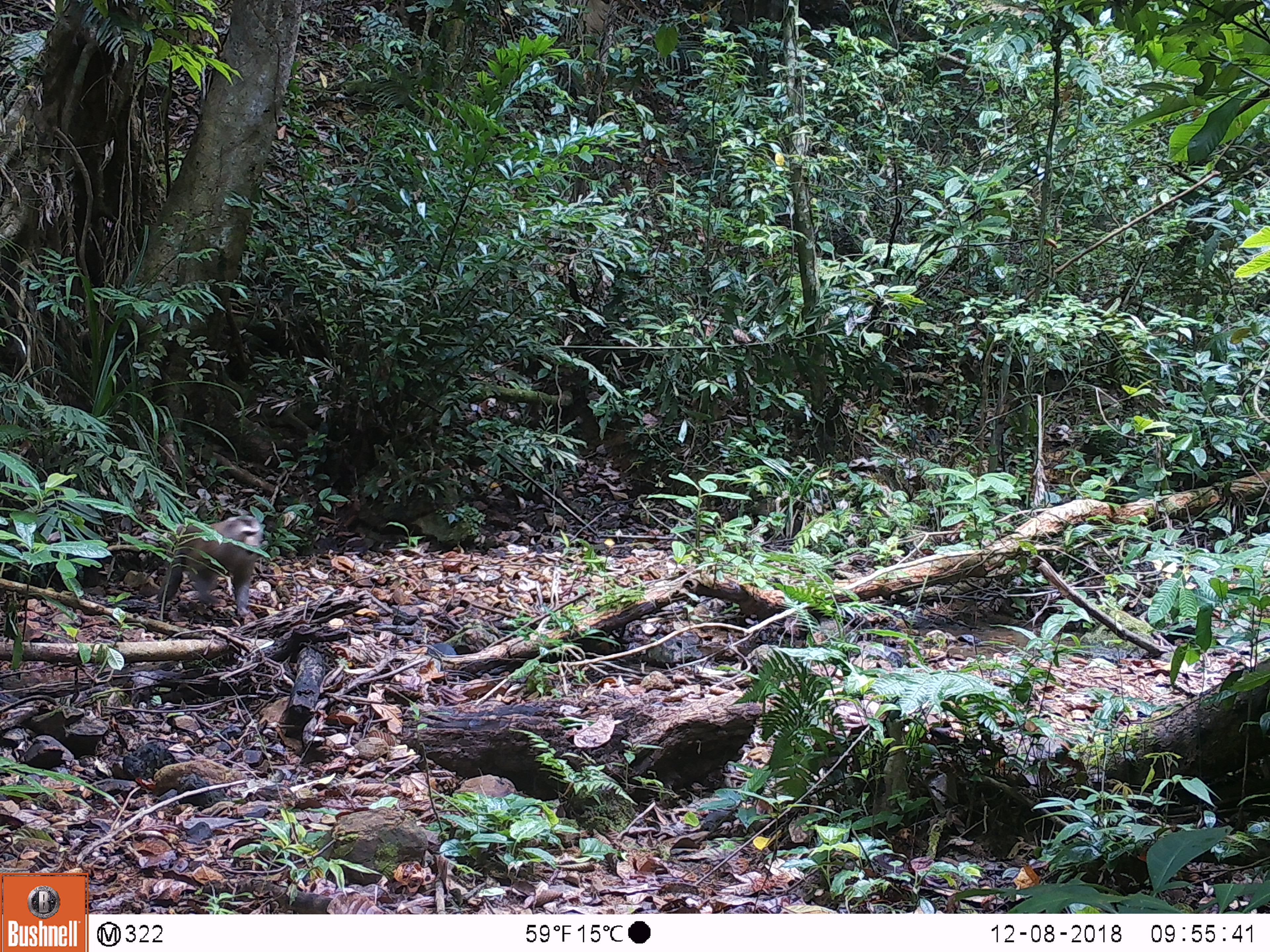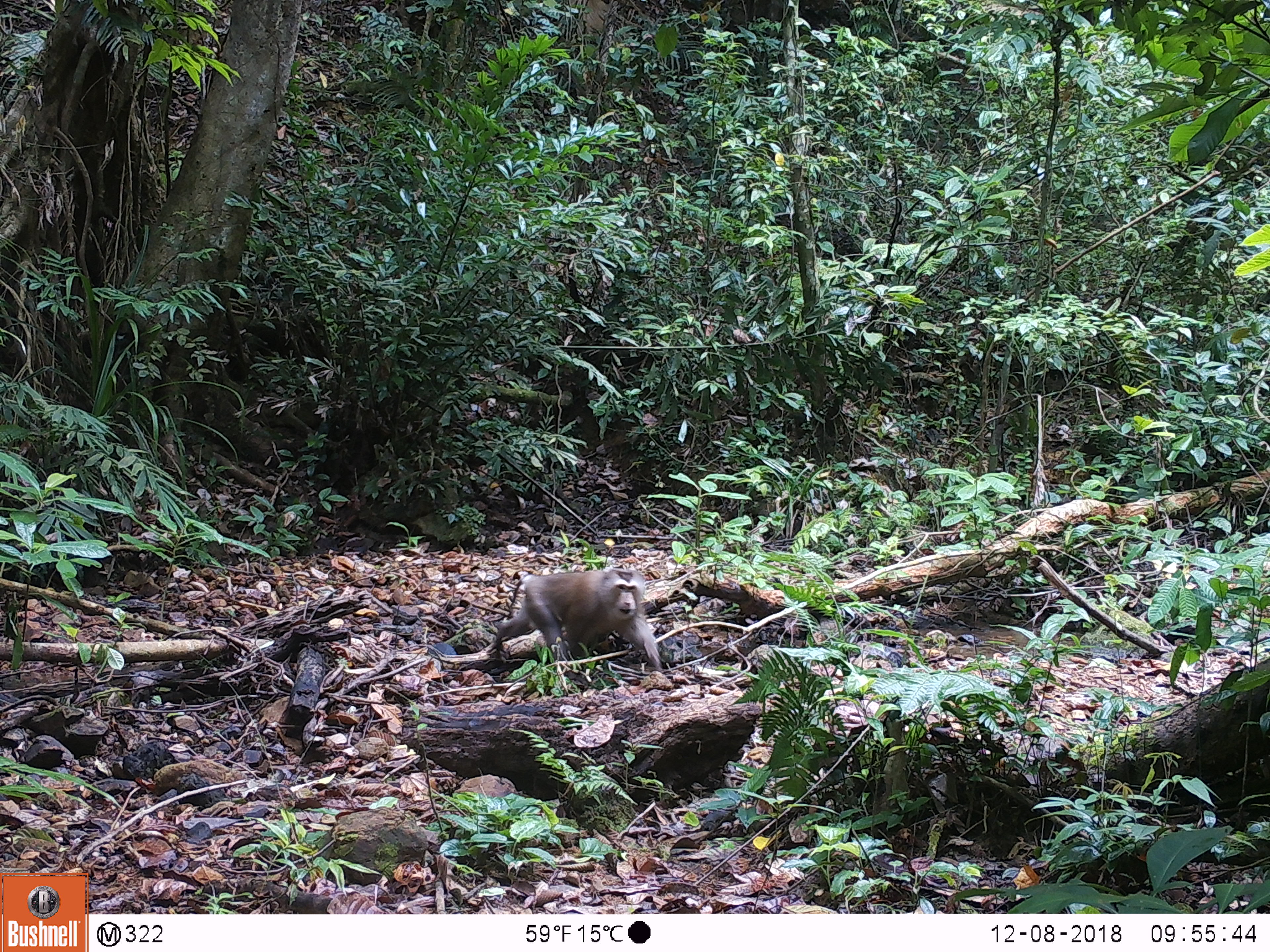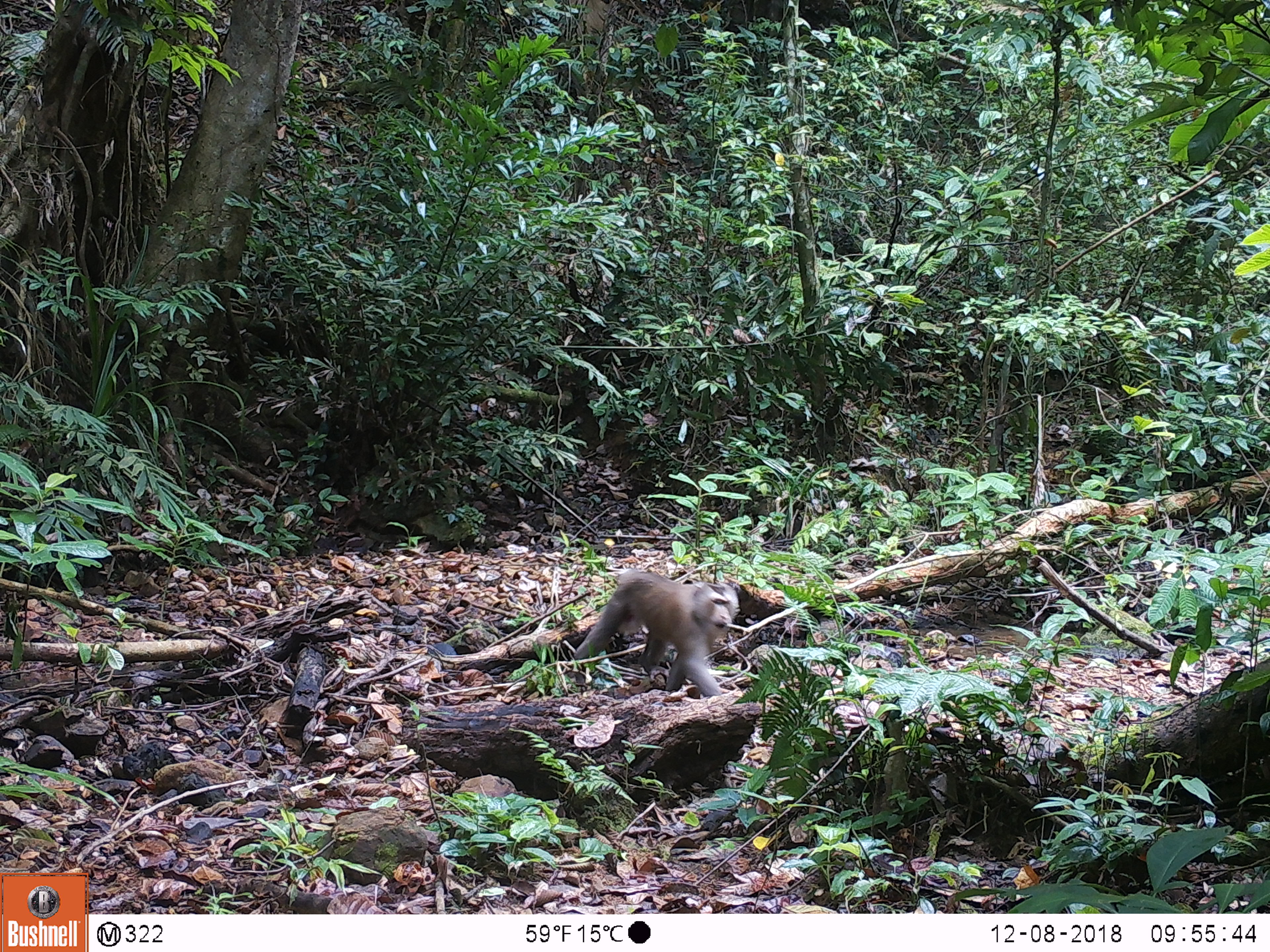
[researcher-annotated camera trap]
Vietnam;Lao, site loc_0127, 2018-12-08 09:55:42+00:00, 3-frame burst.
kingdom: Animalia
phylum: Chordata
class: Mammalia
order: Primates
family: Cercopithecidae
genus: Macaca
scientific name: Macaca nemestrina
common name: pig-tailed macaque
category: pig tailed macaque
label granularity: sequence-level